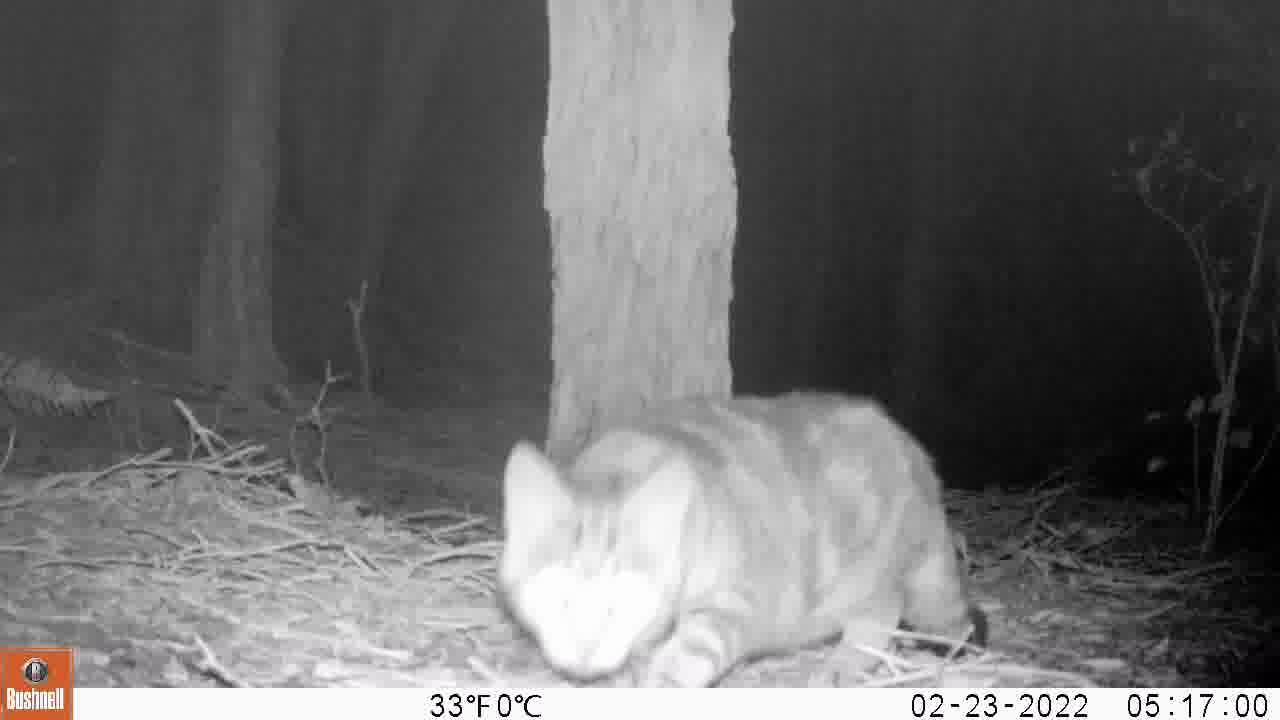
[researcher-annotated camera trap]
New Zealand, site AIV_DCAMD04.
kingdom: Animalia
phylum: Chordata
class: Mammalia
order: Carnivora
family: Felidae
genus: Felis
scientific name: Felis catus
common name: domestic cat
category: cat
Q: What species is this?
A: Cat (domestic cat) (Felis catus).